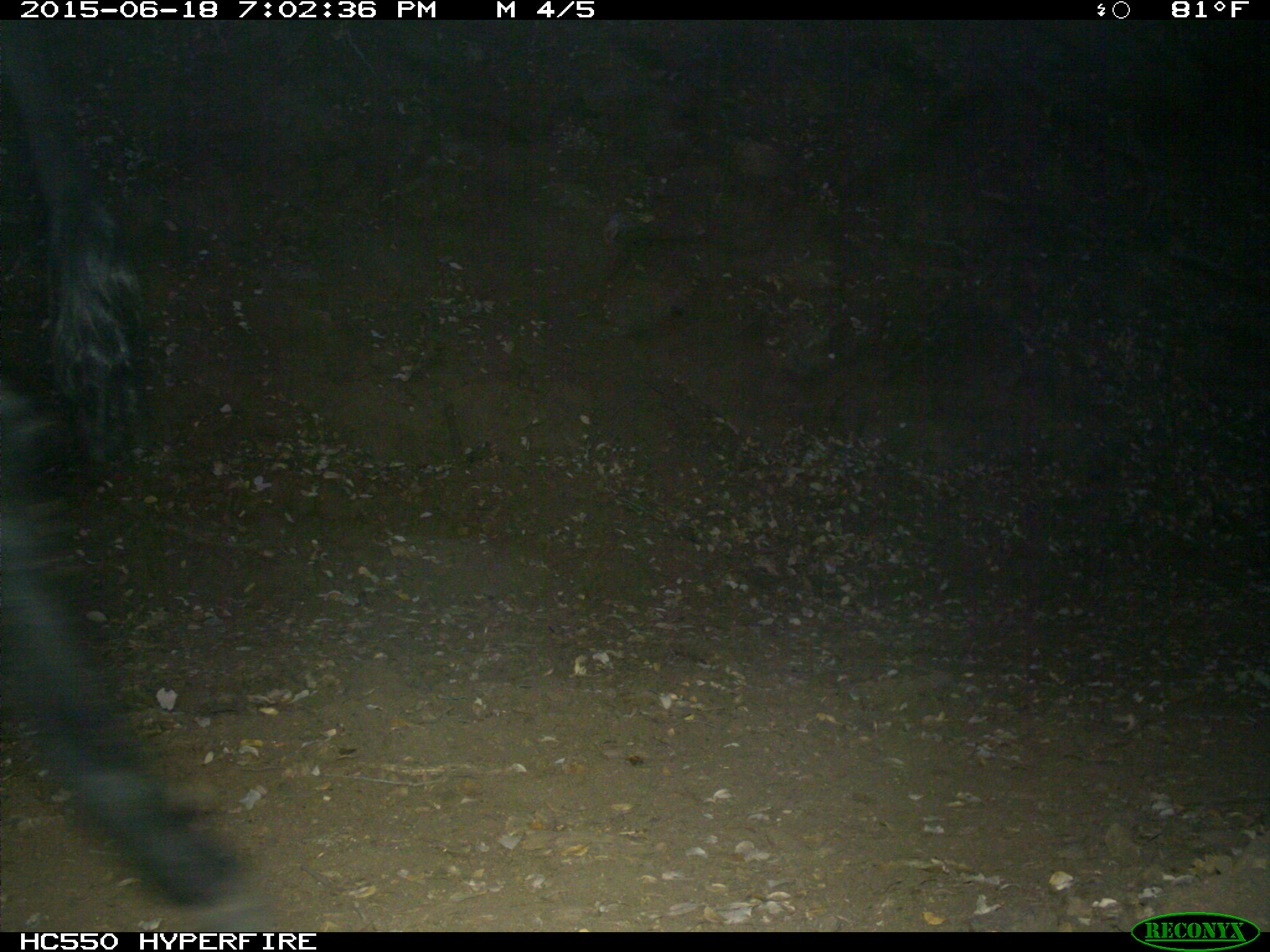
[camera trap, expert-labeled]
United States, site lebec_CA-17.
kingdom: Animalia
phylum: Chordata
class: Mammalia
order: Artiodactyla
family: Bovidae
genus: Bos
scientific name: Bos taurus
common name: domestic cow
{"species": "Bos taurus (domestic cow)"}